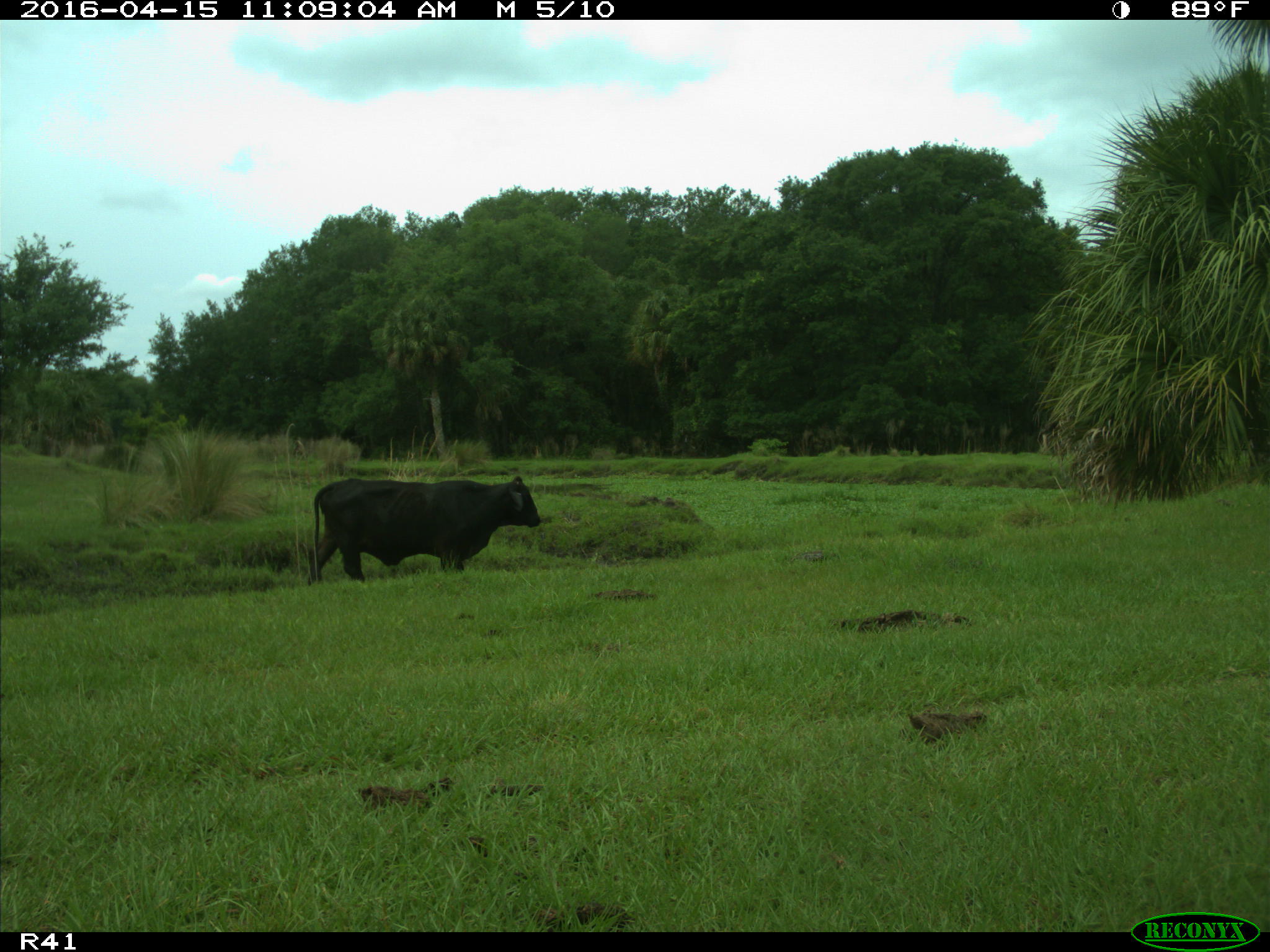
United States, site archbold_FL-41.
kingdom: Animalia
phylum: Chordata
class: Mammalia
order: Artiodactyla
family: Bovidae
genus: Bos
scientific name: Bos taurus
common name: domestic cow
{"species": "Bos taurus (domestic cow)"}